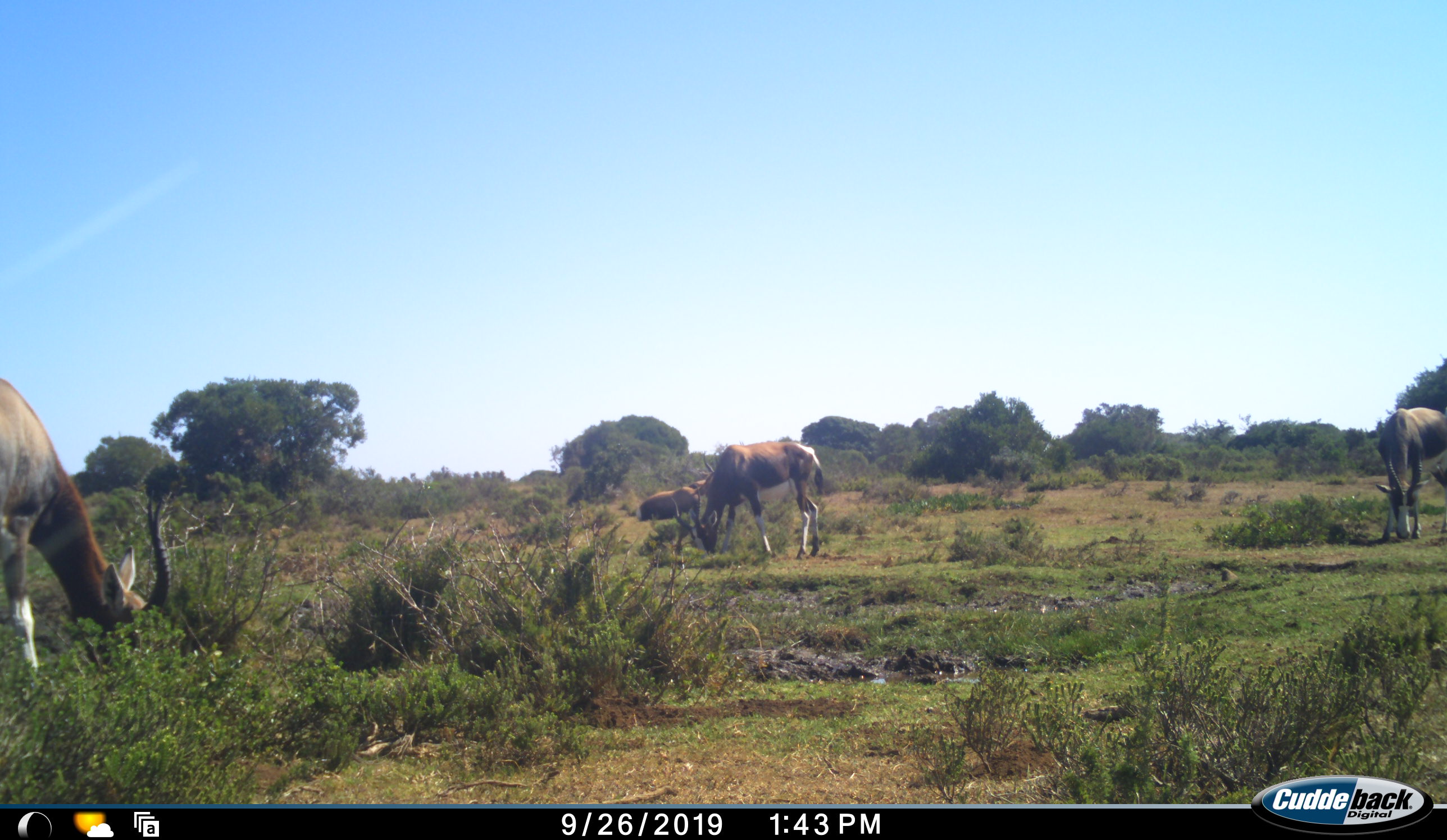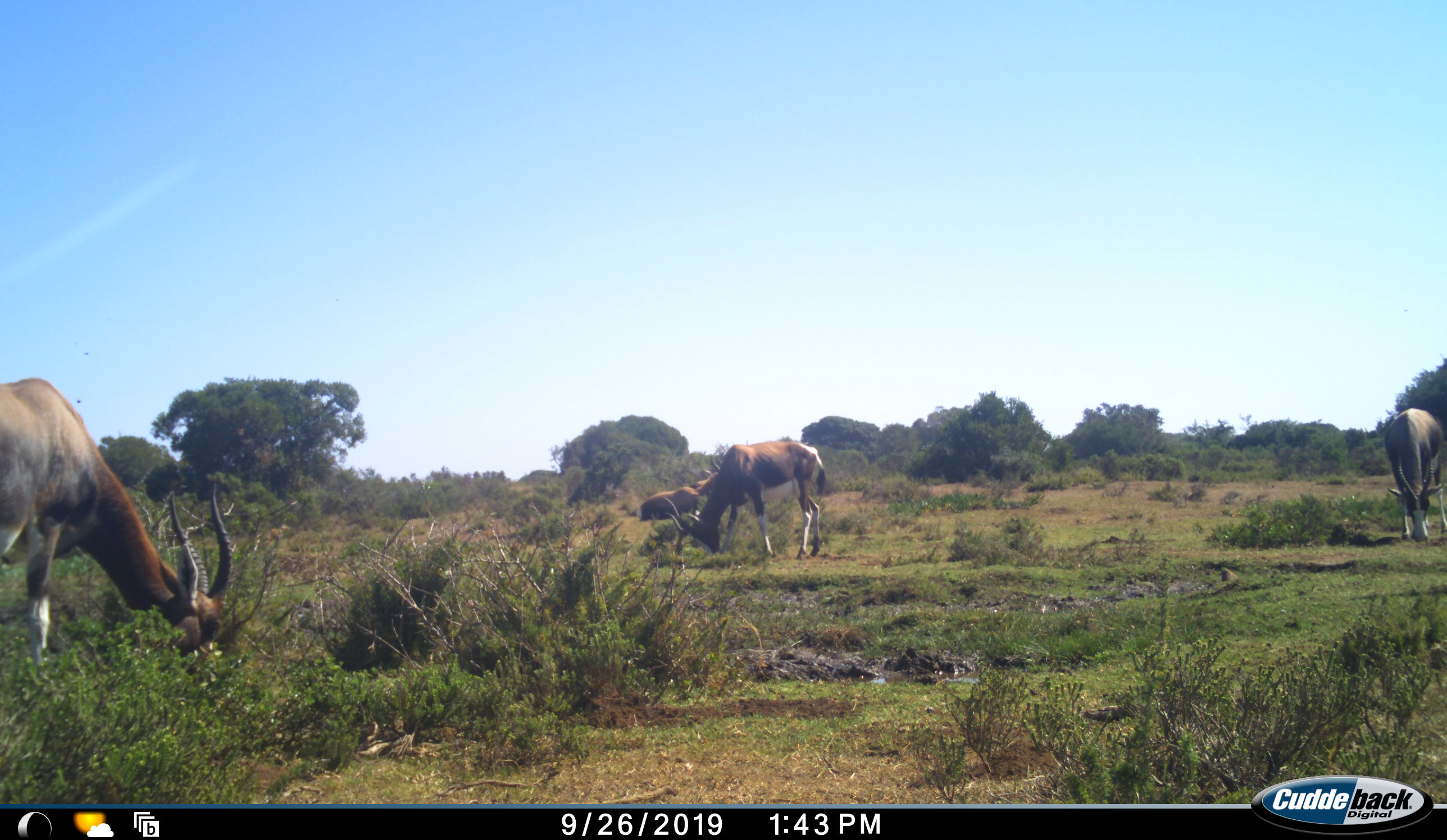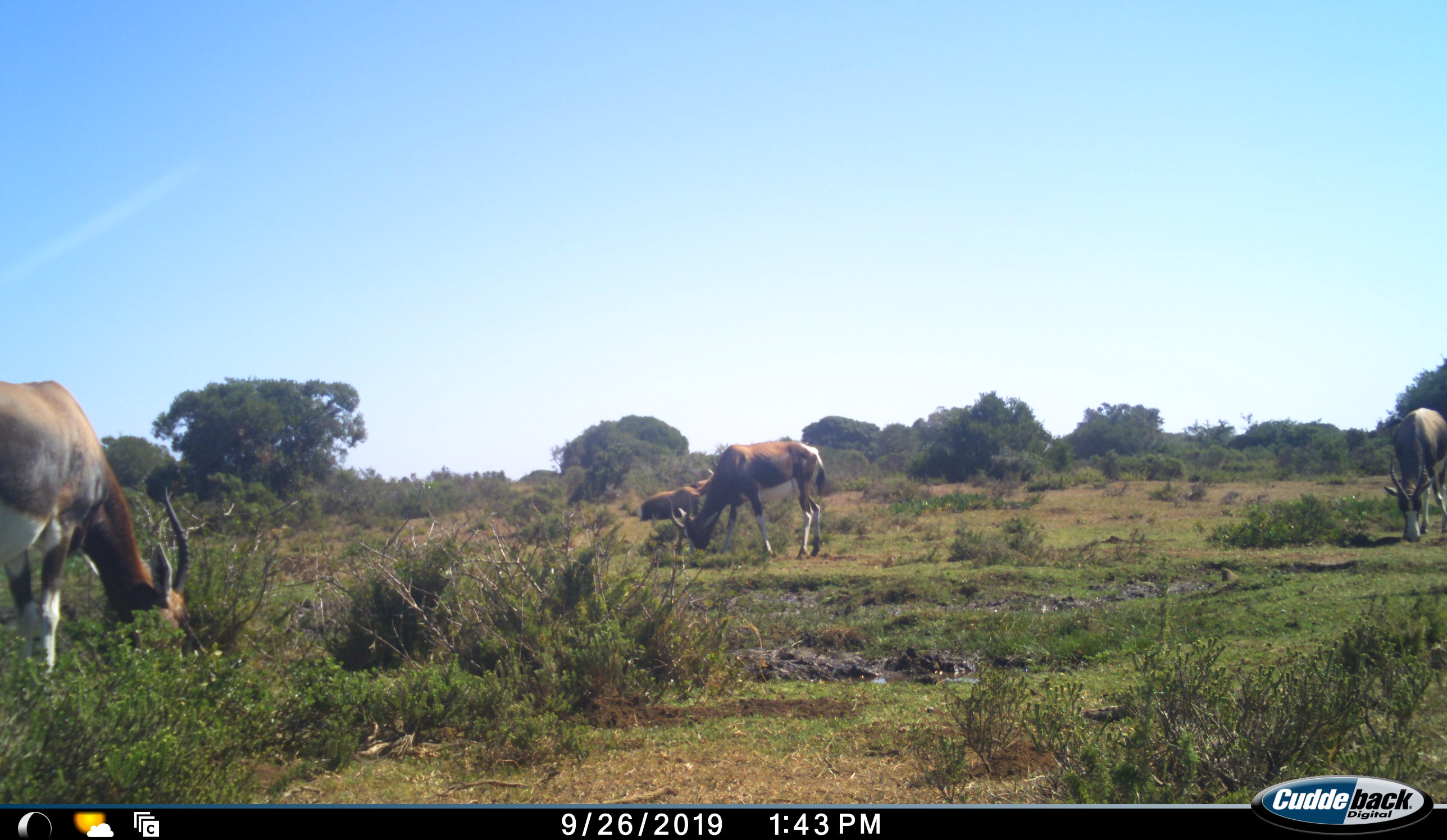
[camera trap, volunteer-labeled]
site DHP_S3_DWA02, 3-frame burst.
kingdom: Animalia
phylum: Chordata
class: Mammalia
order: Artiodactyla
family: Bovidae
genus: Damaliscus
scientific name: Damaliscus pygargus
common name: bontebok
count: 4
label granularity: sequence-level